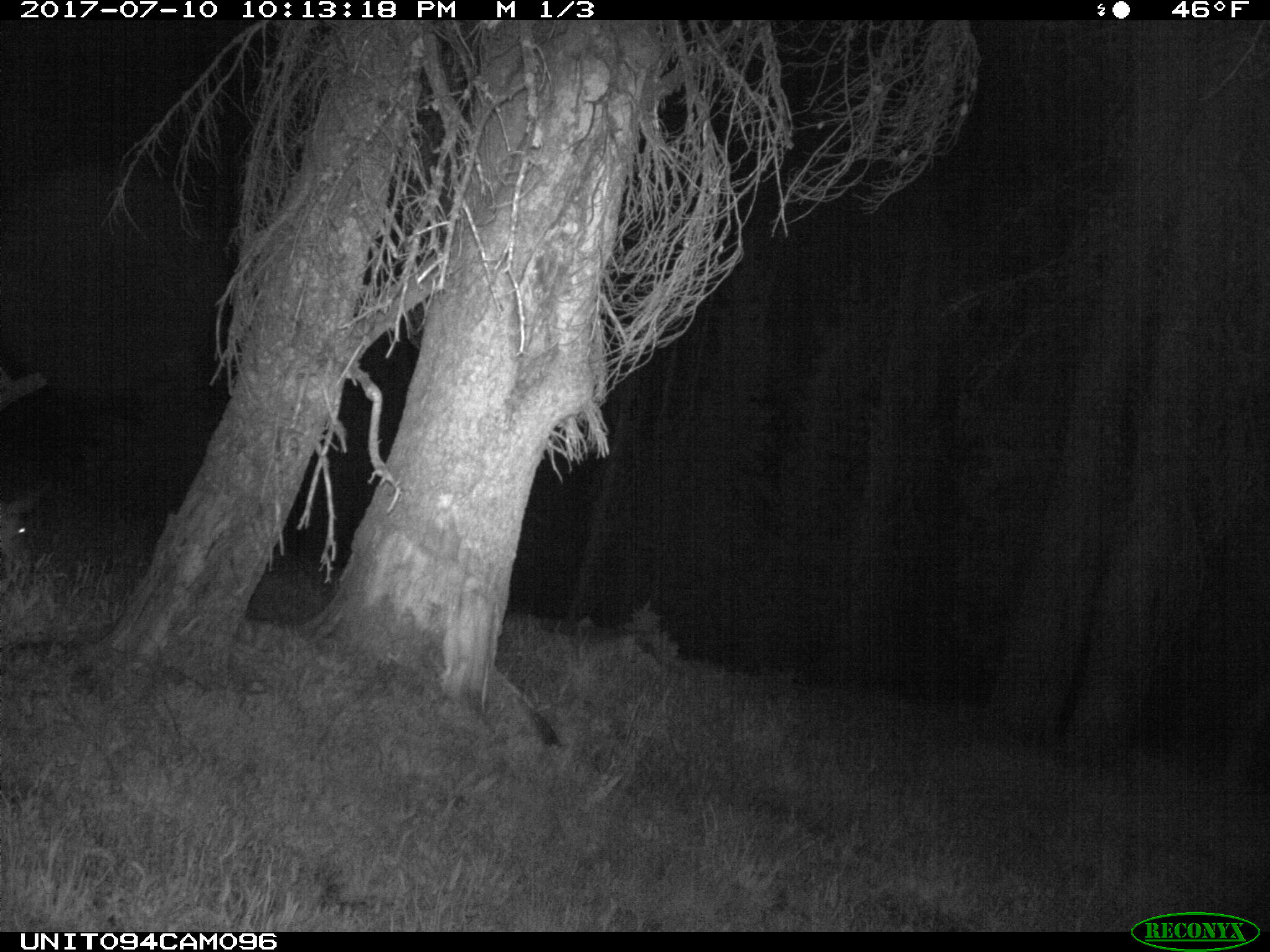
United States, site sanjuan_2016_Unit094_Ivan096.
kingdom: Animalia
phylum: Chordata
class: Mammalia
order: Artiodactyla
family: Cervidae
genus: Odocoileus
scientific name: Odocoileus hemionus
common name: mule deer